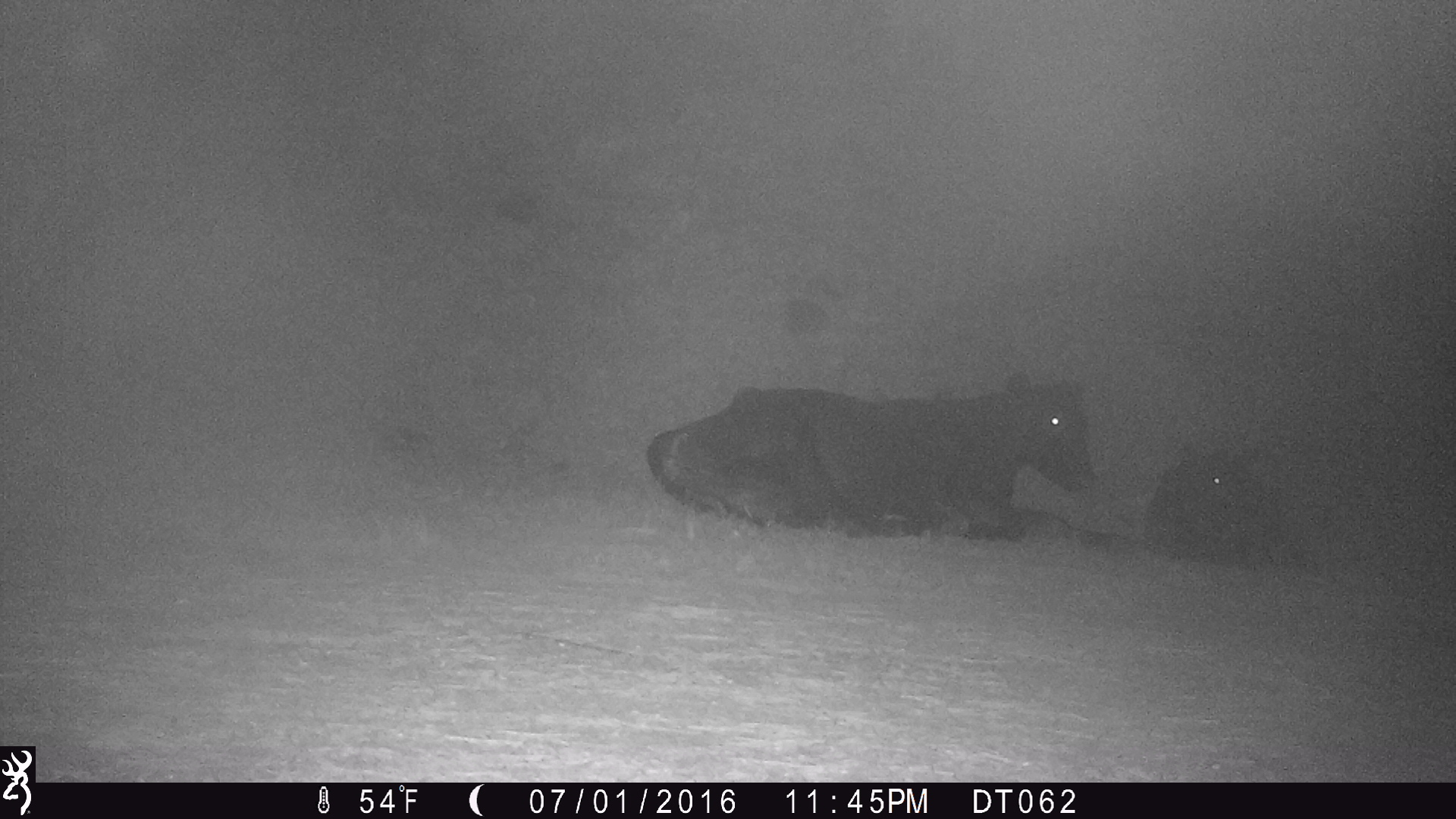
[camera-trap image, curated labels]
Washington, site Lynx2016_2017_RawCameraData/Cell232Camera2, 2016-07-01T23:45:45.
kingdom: Animalia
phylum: Chordata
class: Mammalia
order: Artiodactyla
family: Bovidae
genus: Bos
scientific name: Bos taurus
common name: domestic cattle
Domestic cattle (Bos taurus). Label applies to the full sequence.